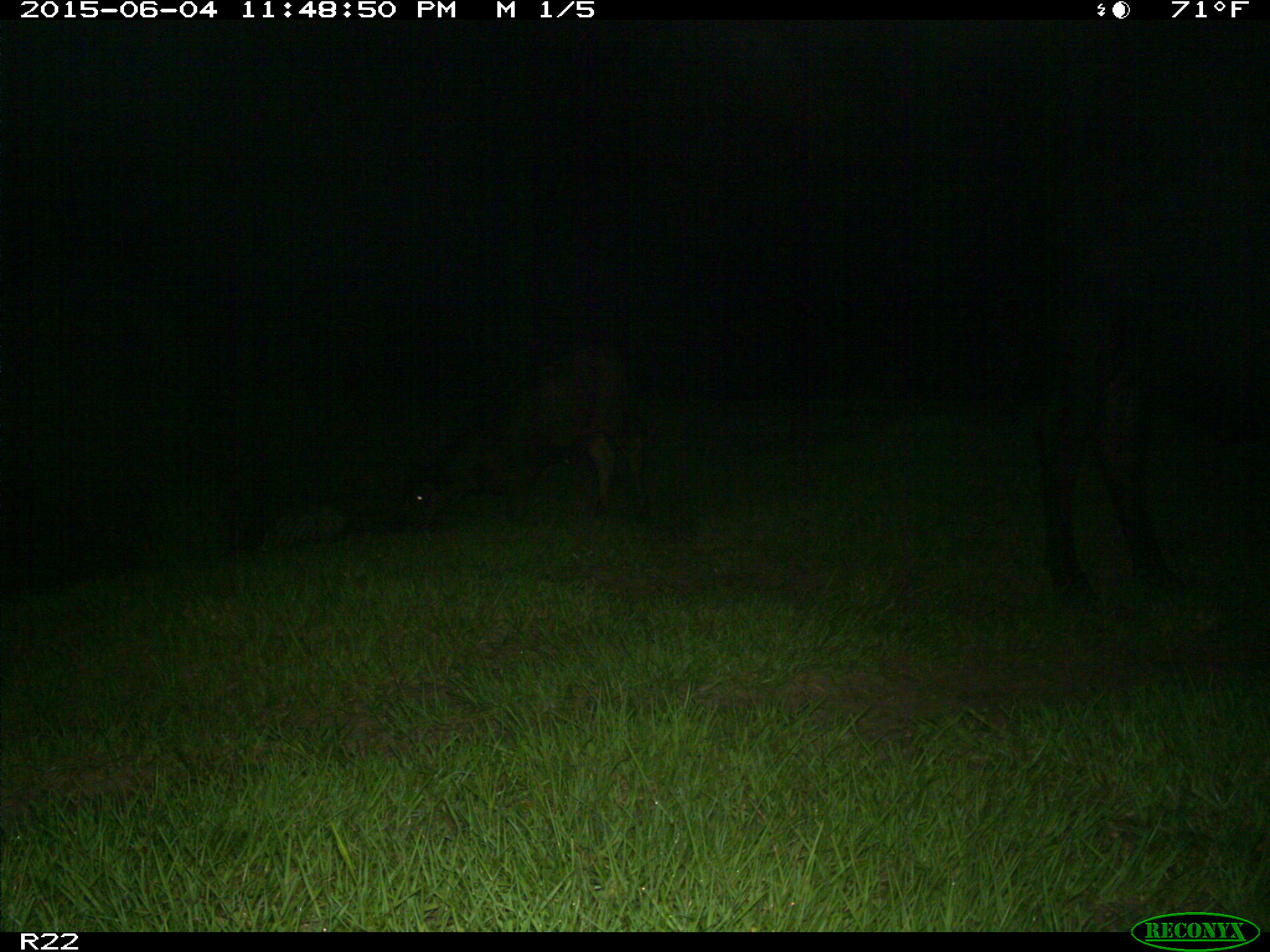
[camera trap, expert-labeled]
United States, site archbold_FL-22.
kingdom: Animalia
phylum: Chordata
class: Mammalia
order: Artiodactyla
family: Bovidae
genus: Bos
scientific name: Bos taurus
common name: domestic cow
Bos taurus (domestic cow).